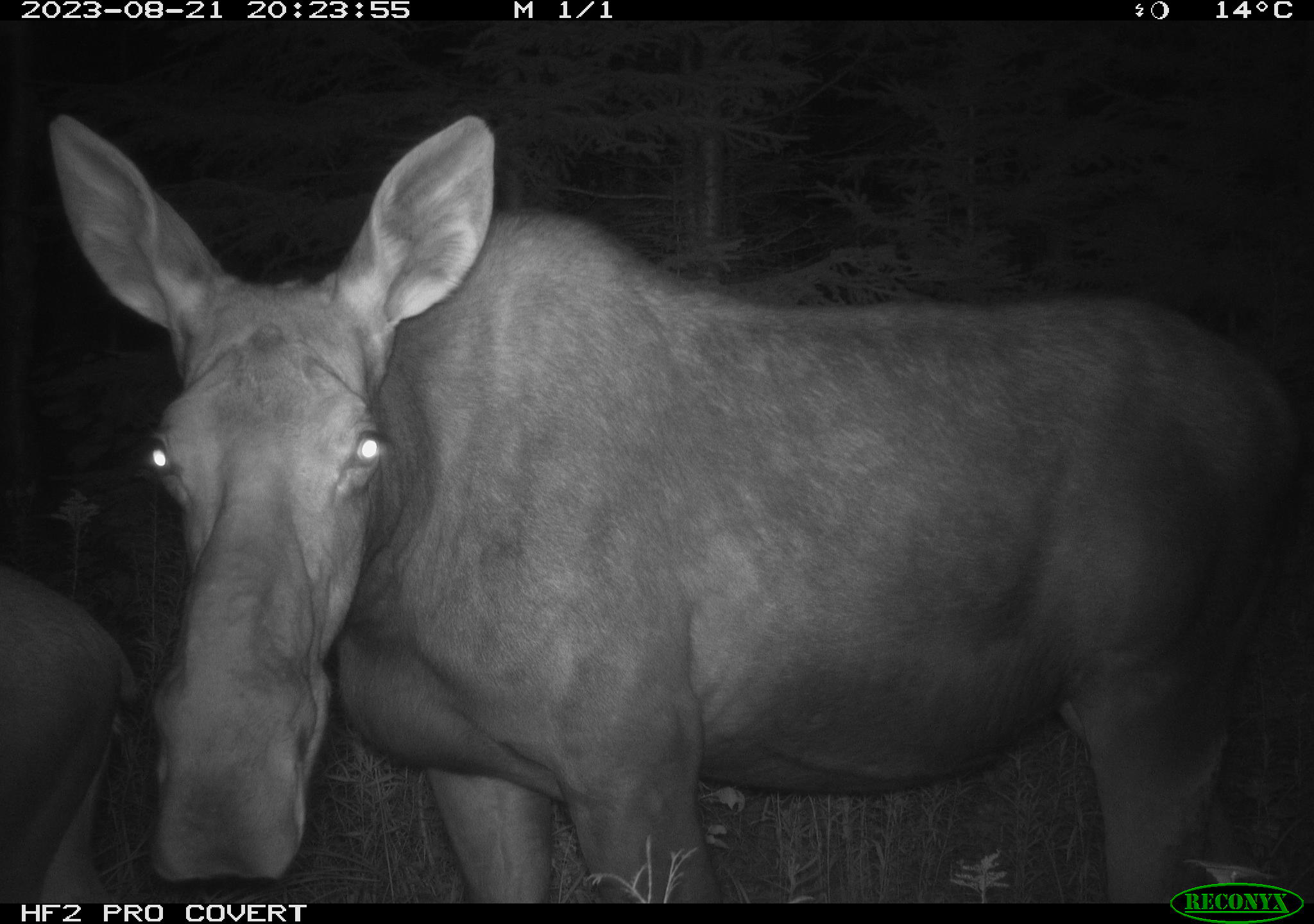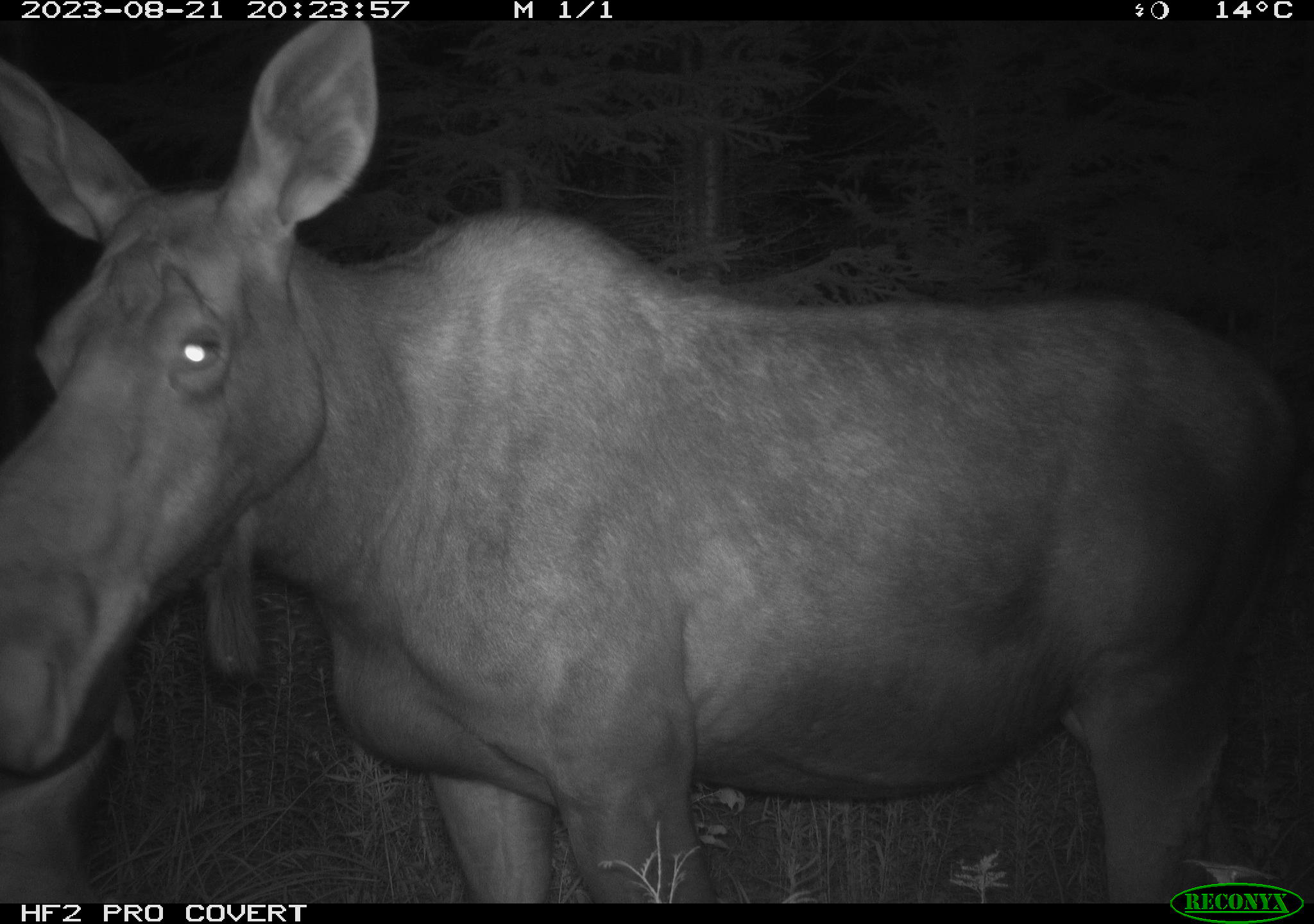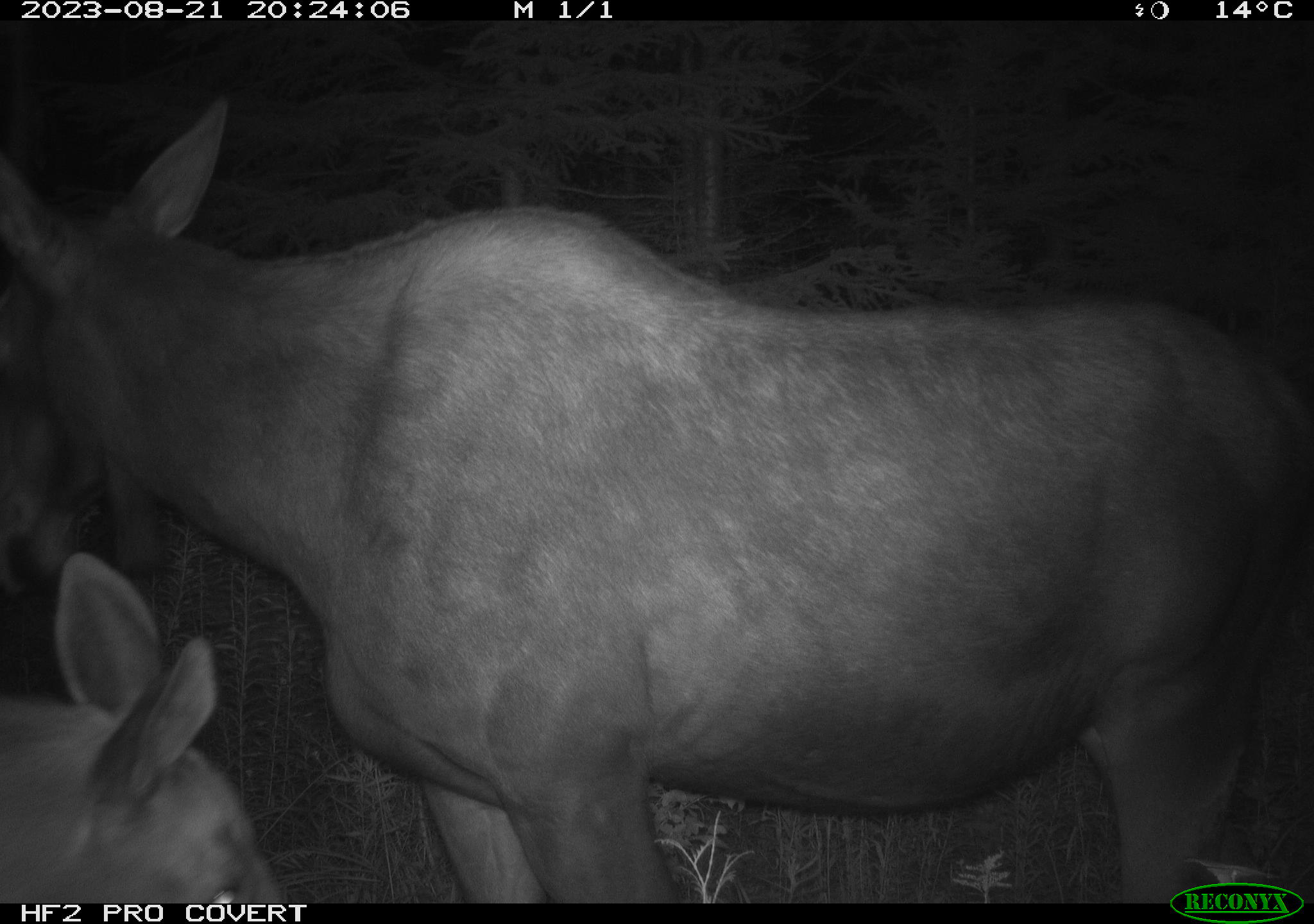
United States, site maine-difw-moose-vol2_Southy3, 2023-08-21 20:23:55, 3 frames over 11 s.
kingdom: Animalia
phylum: Chordata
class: Mammalia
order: Artiodactyla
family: Cervidae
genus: Alces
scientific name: Alces alces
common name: moose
Moose (Alces alces).